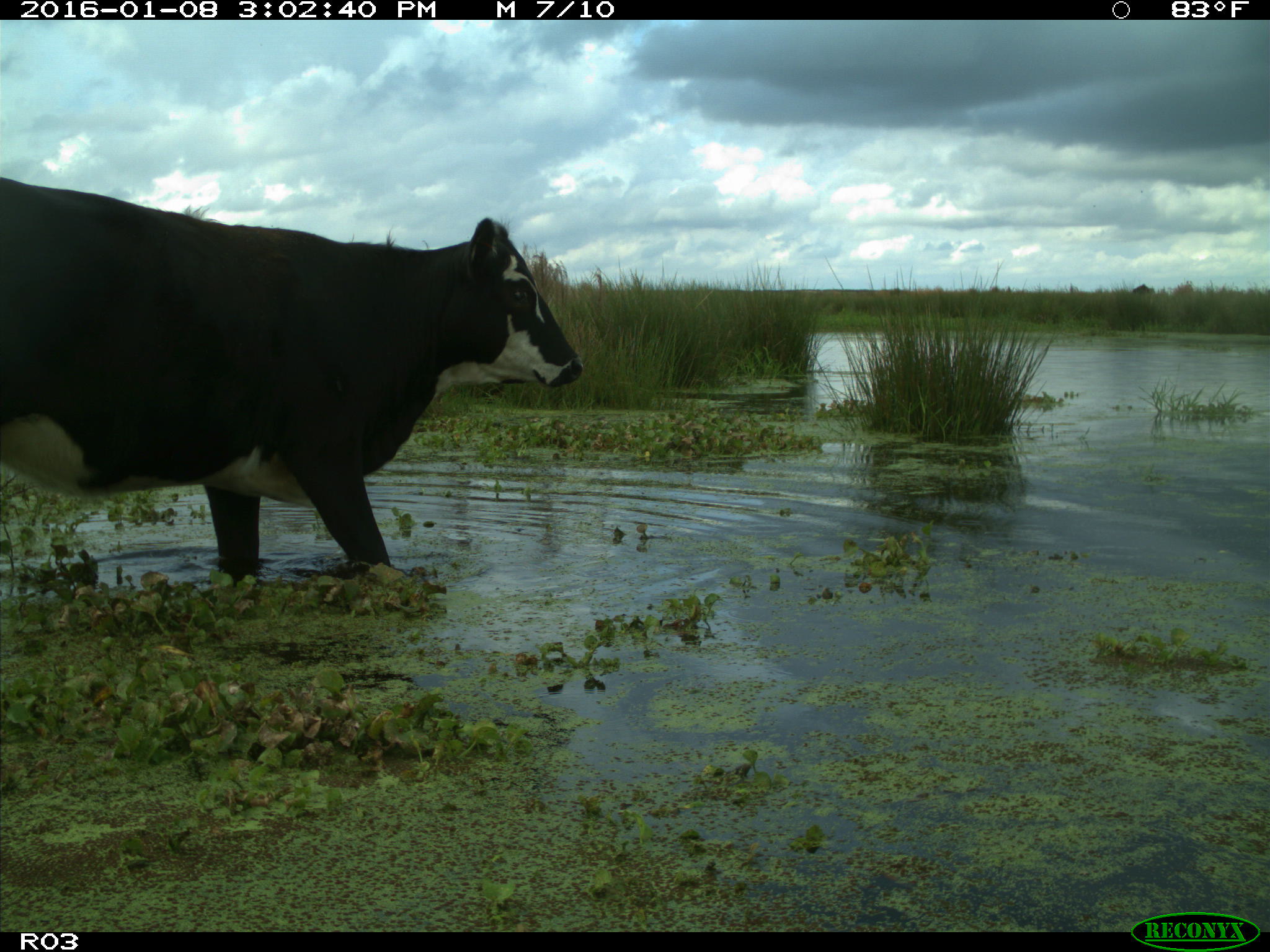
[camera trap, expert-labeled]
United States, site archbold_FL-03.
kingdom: Animalia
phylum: Chordata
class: Mammalia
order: Artiodactyla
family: Bovidae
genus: Bos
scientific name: Bos taurus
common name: domestic cow